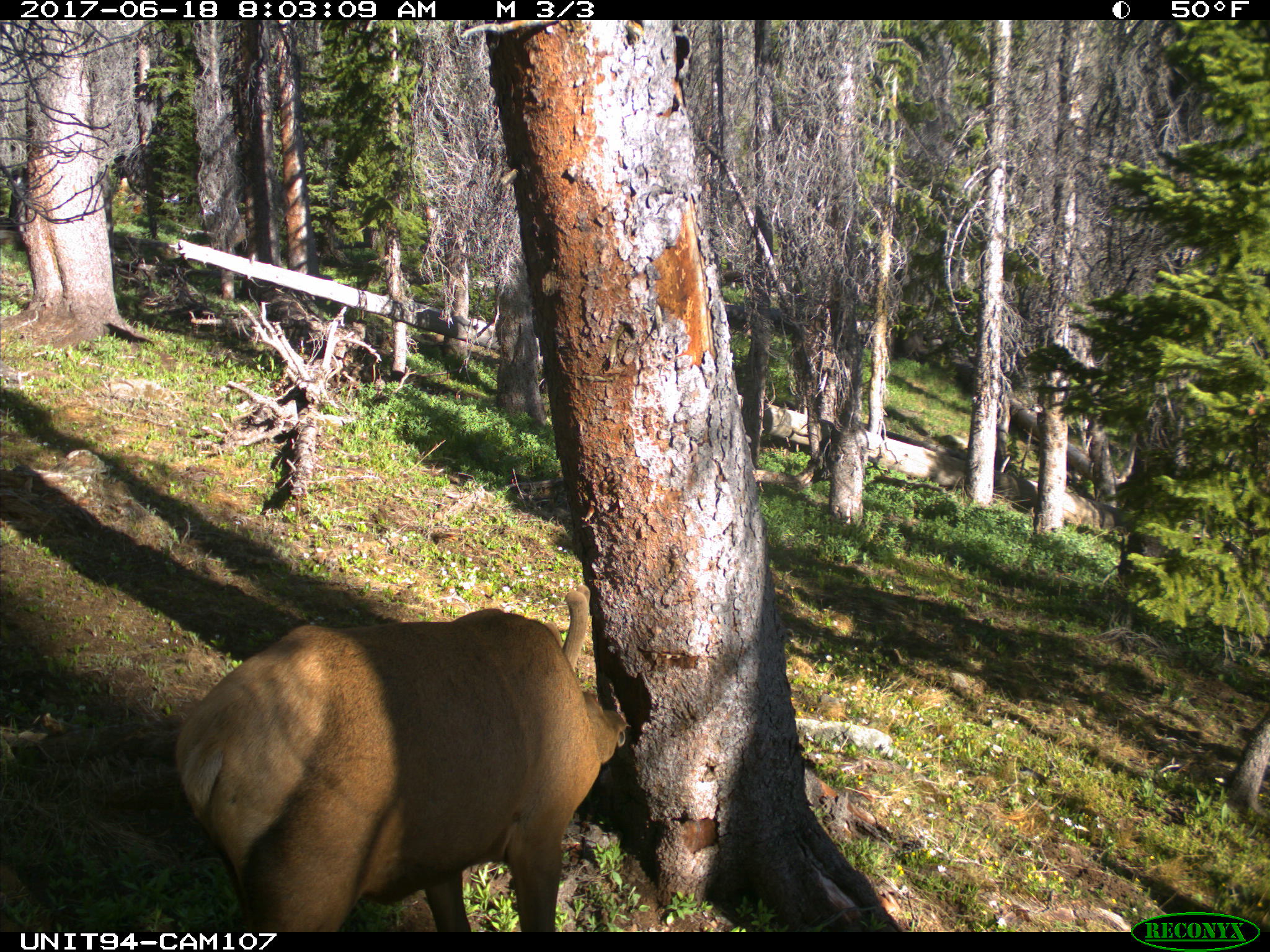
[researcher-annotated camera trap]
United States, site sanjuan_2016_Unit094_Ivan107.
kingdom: Animalia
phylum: Chordata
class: Mammalia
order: Artiodactyla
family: Cervidae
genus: Cervus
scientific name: Cervus elaphus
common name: red deer